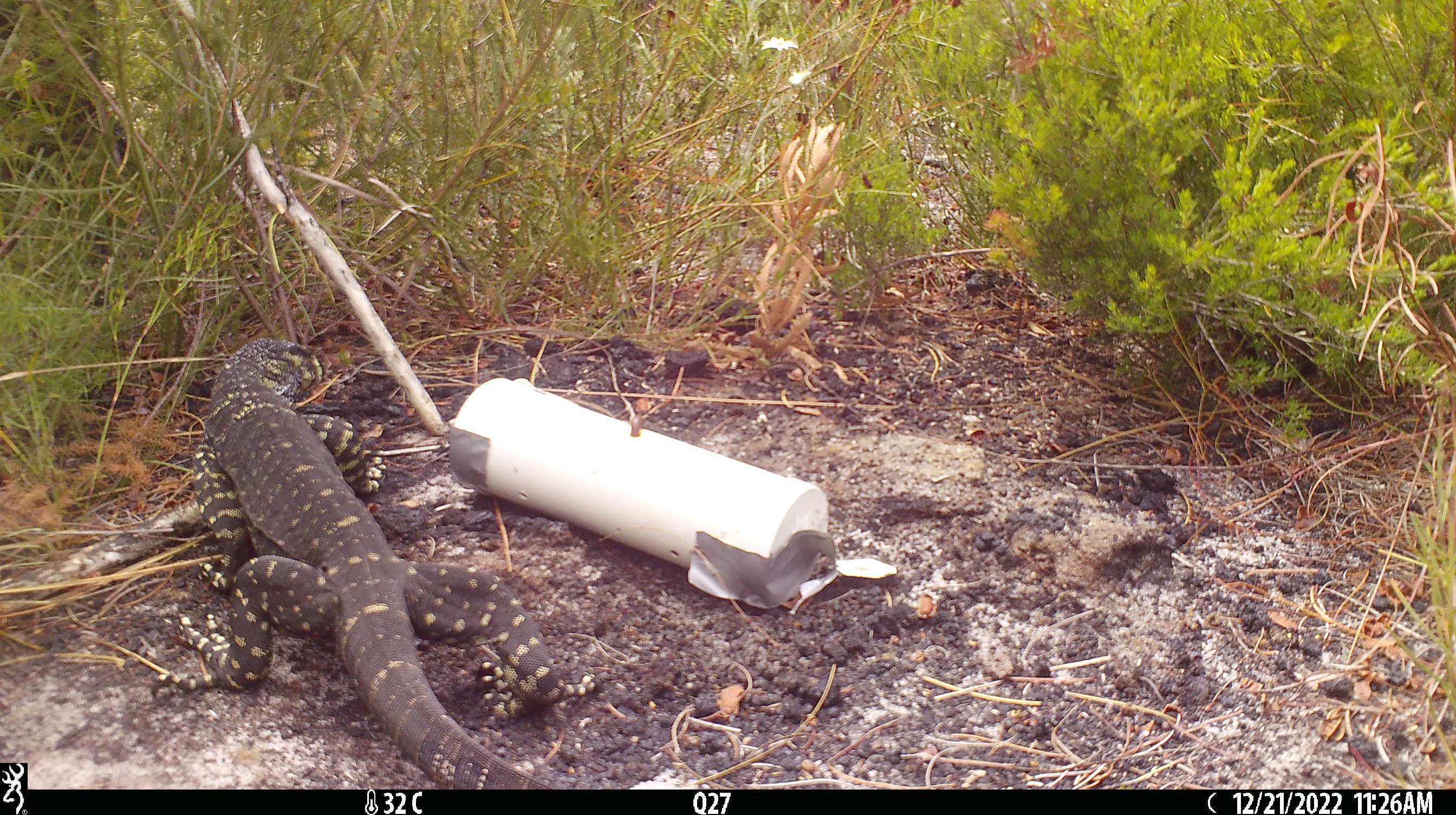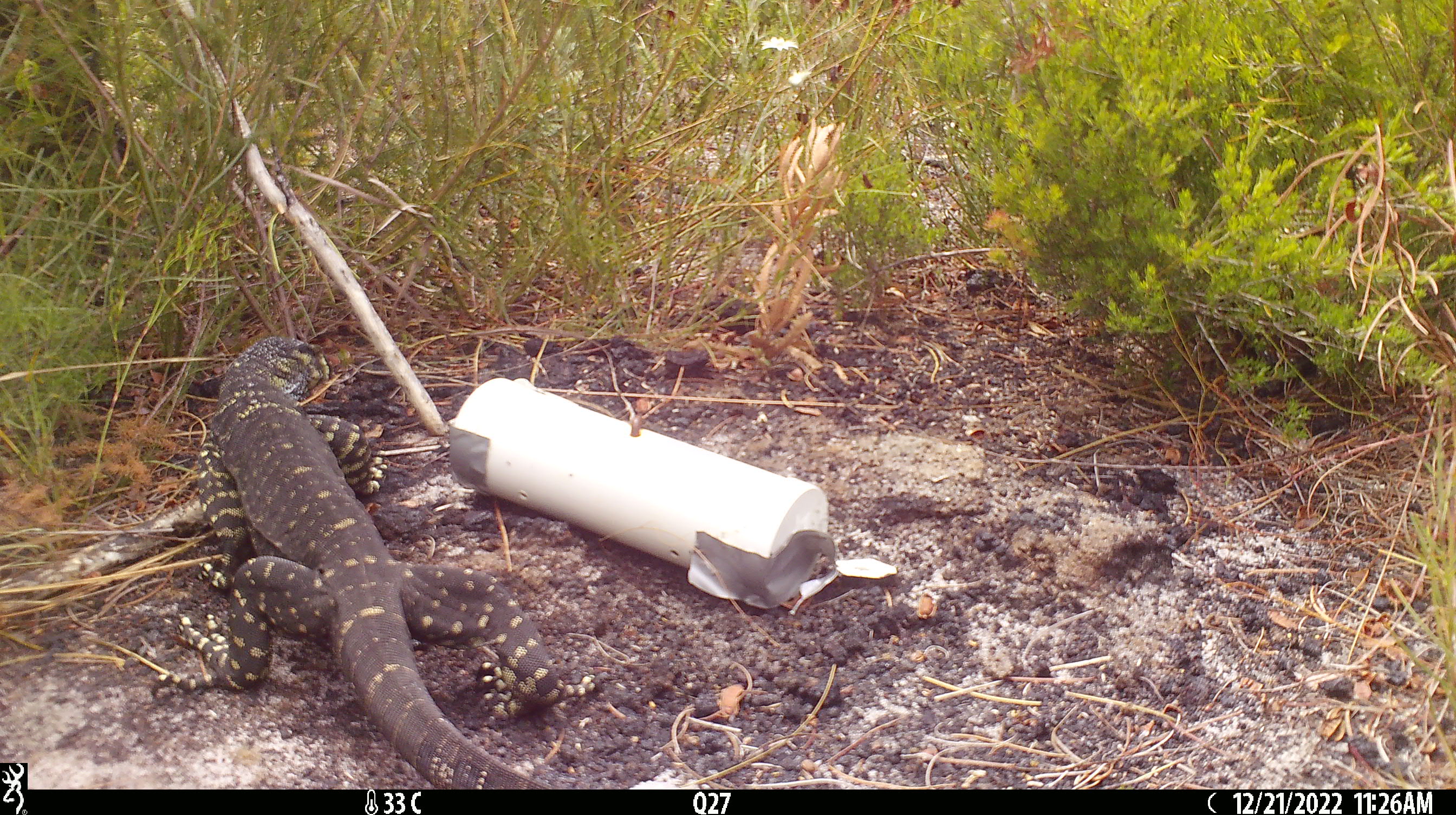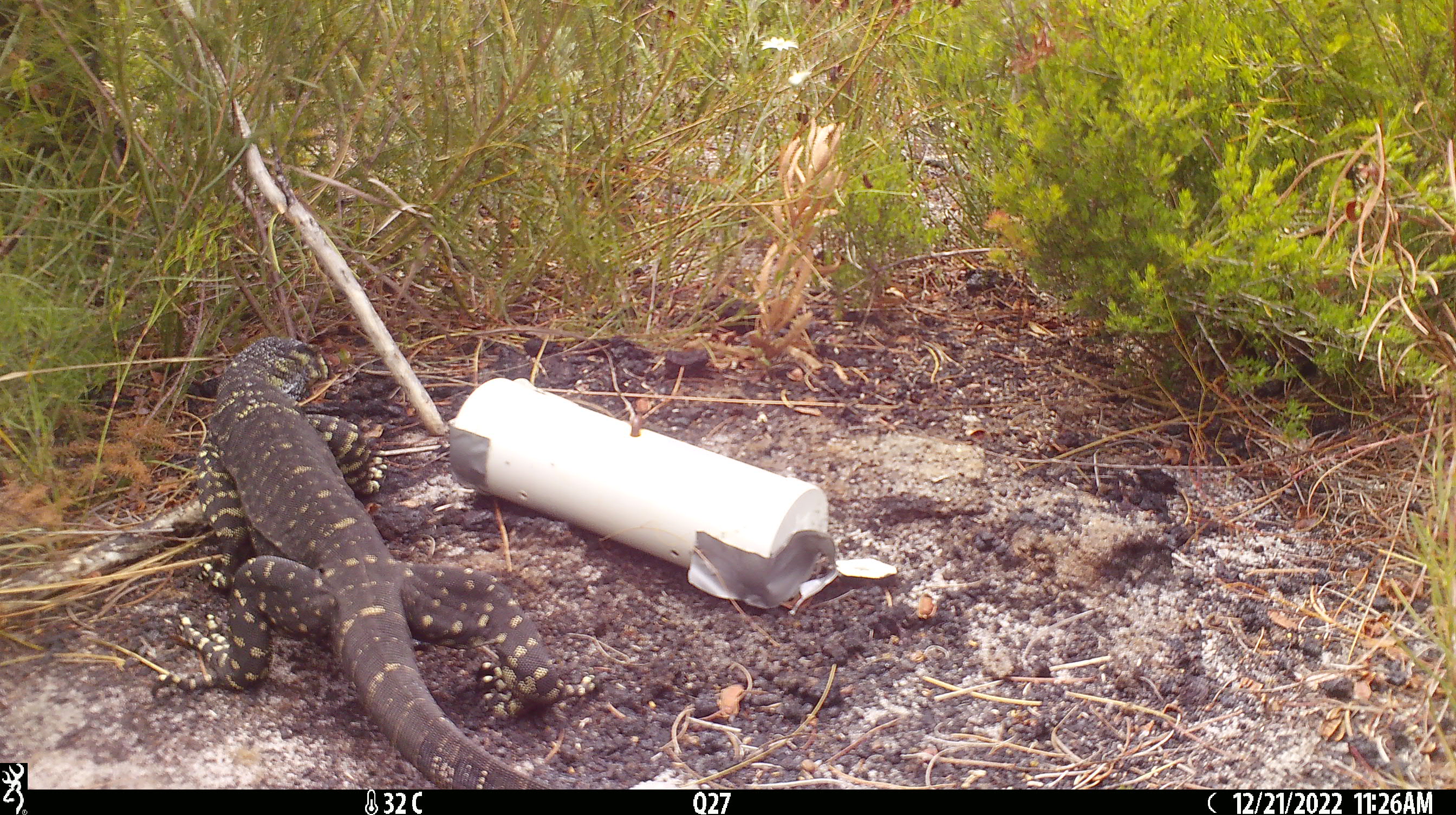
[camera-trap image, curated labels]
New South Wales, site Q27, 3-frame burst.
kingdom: Animalia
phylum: Chordata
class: Reptilia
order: Squamata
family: Varanidae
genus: Varanus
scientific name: Varanus varius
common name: lace monitor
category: goanna